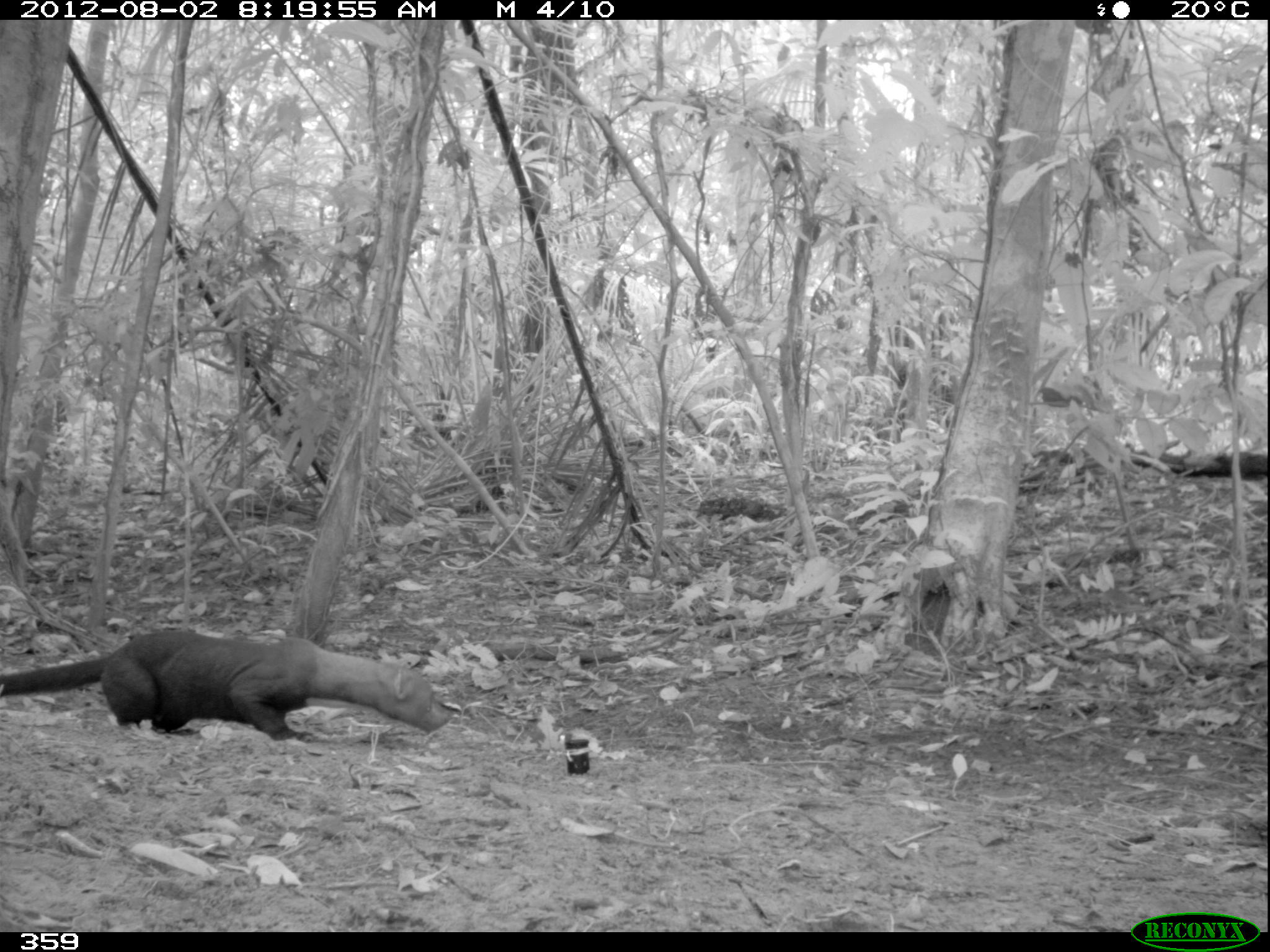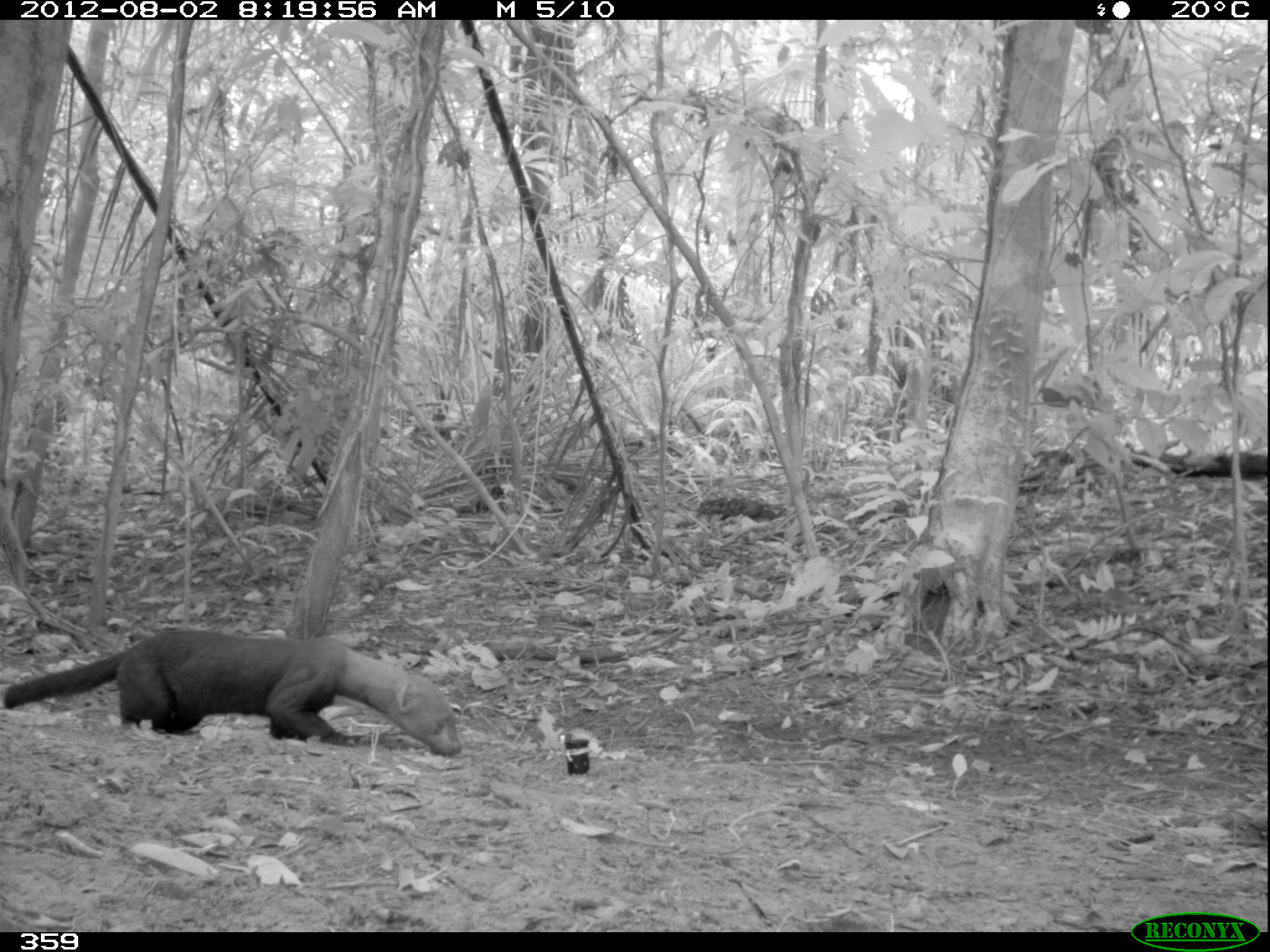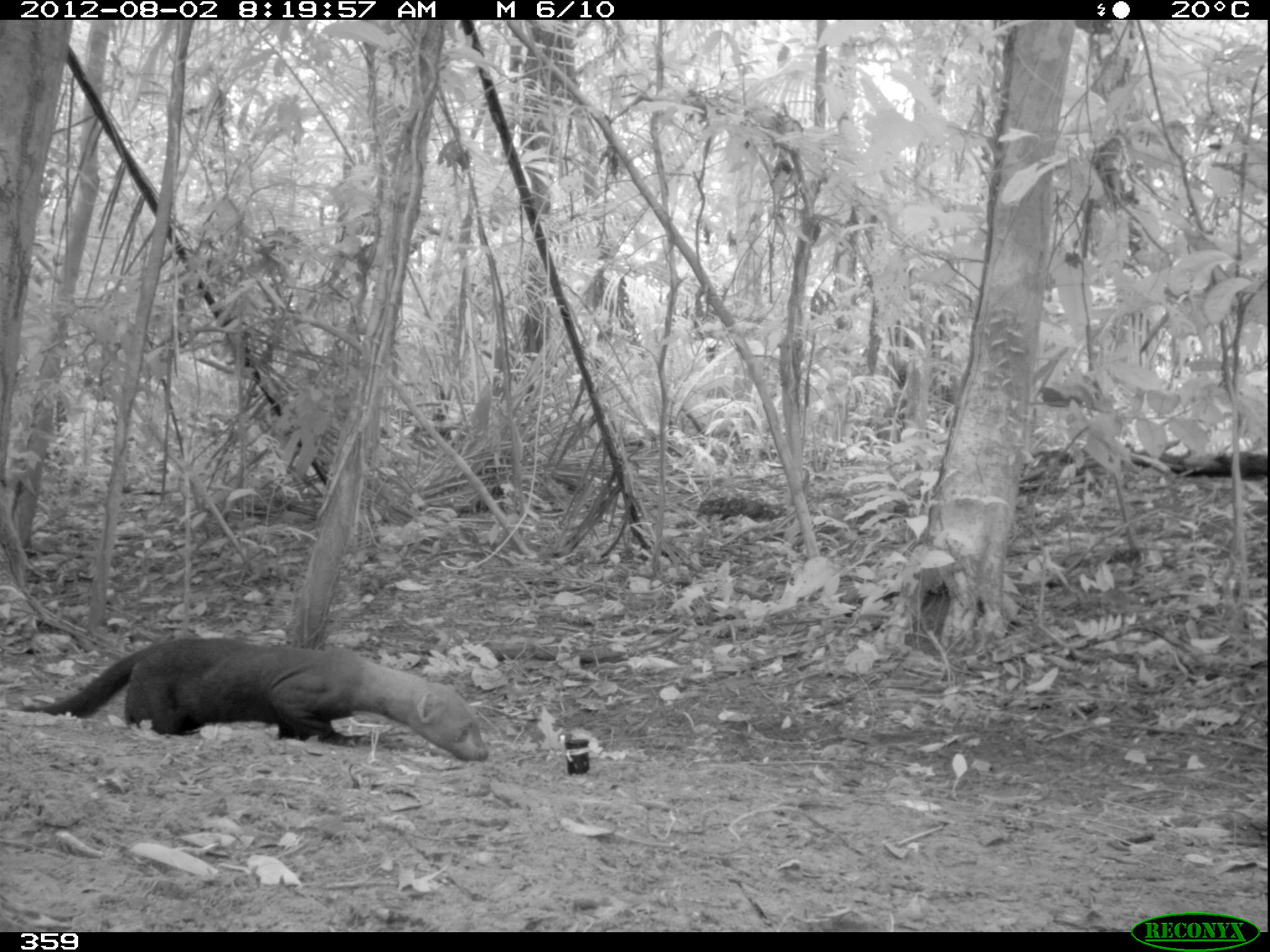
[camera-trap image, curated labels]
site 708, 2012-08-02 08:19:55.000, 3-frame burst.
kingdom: Animalia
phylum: Chordata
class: Mammalia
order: Carnivora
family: Mustelidae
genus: Eira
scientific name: Eira barbara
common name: tayra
Eira barbara (tayra).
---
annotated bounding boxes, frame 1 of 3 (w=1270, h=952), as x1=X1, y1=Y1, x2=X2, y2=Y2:
eira barbara: x1=1, y1=630, x2=455, y2=744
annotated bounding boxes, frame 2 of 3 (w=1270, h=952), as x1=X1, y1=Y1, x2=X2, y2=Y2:
eira barbara: x1=4, y1=631, x2=463, y2=757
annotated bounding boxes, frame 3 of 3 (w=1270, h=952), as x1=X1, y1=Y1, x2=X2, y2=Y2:
eira barbara: x1=20, y1=636, x2=488, y2=762